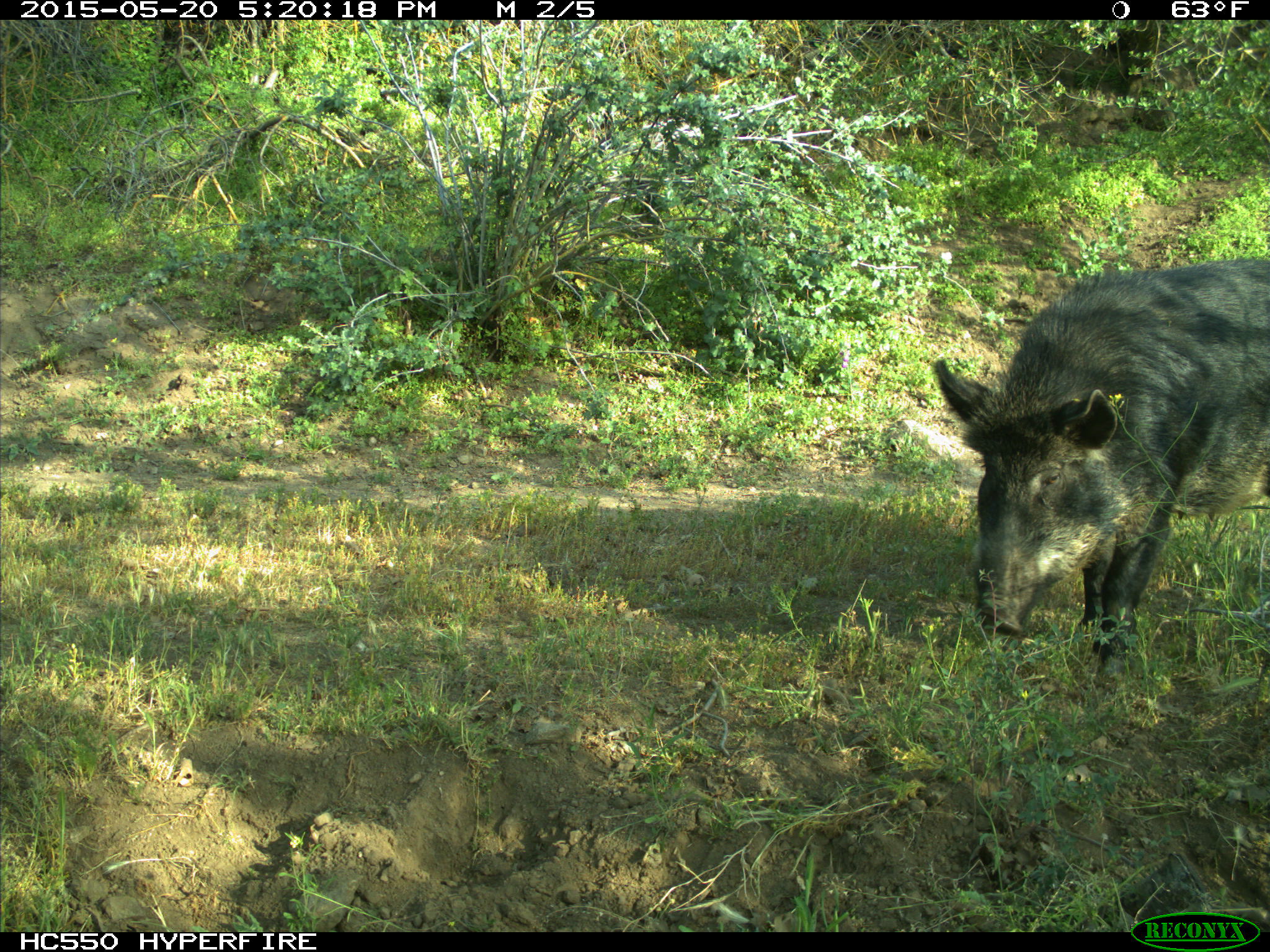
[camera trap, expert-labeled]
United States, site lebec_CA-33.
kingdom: Animalia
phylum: Chordata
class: Mammalia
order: Artiodactyla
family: Suidae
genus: Sus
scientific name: Sus scrofa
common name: wild boar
Sus scrofa (wild boar).